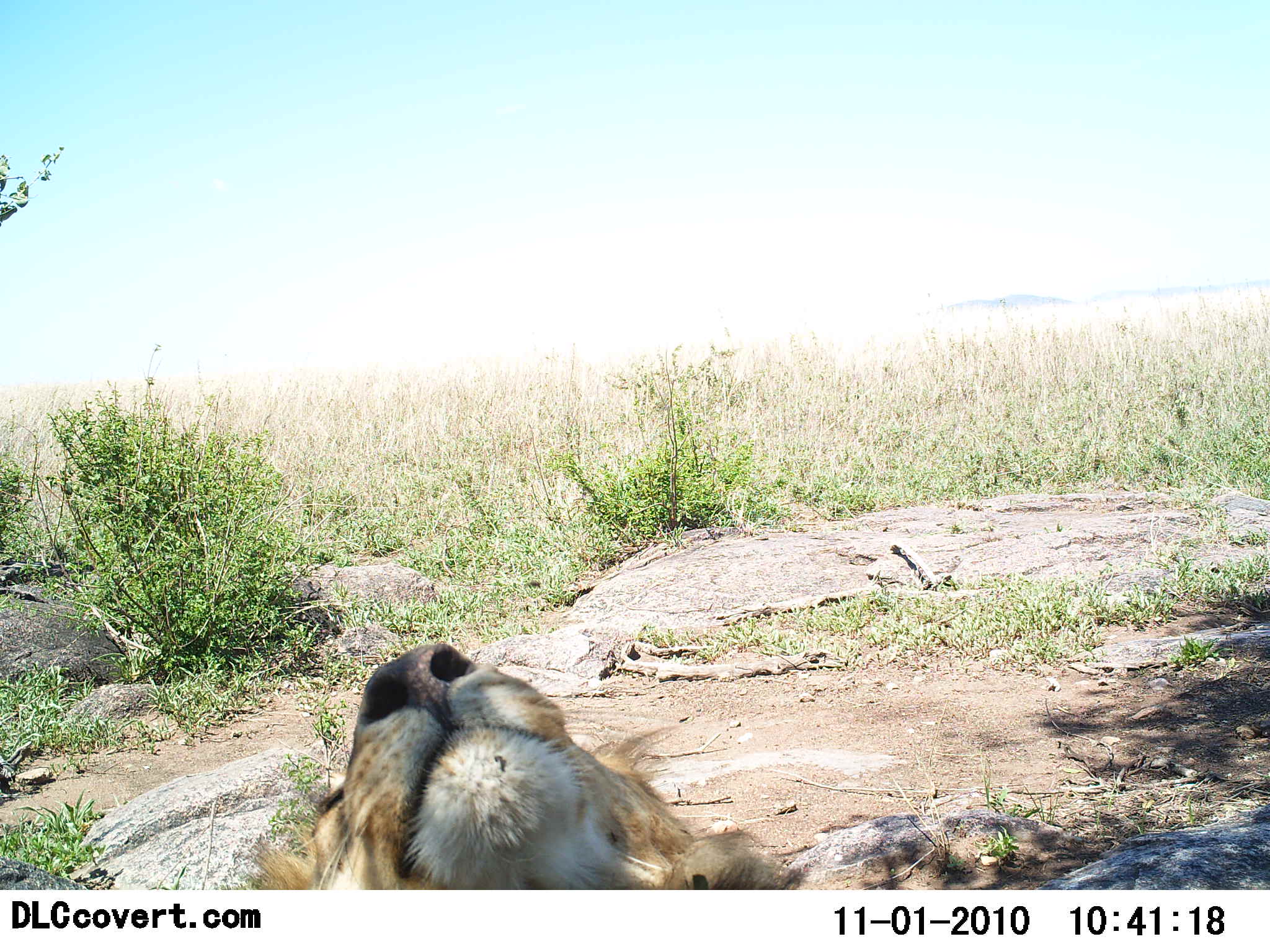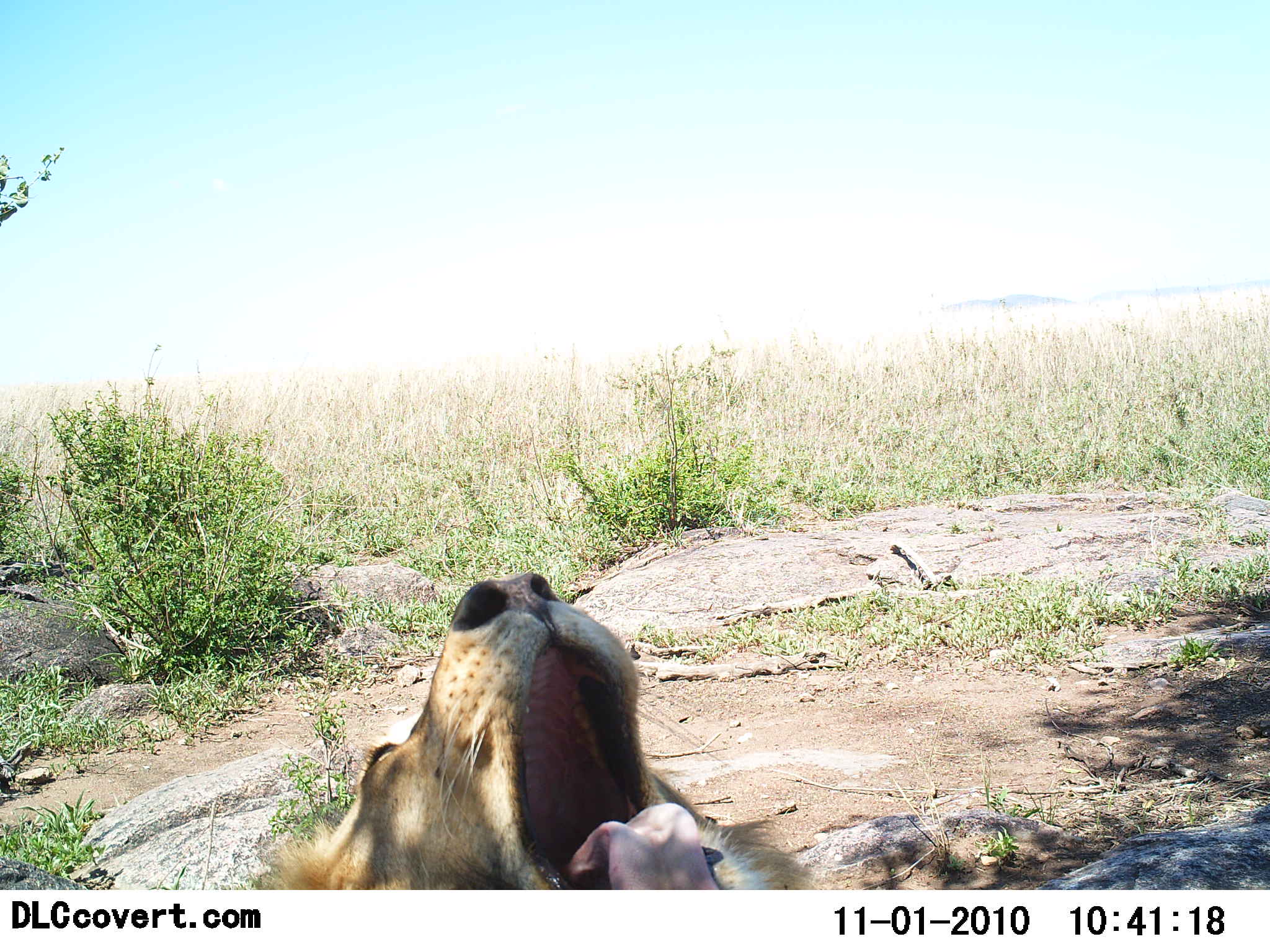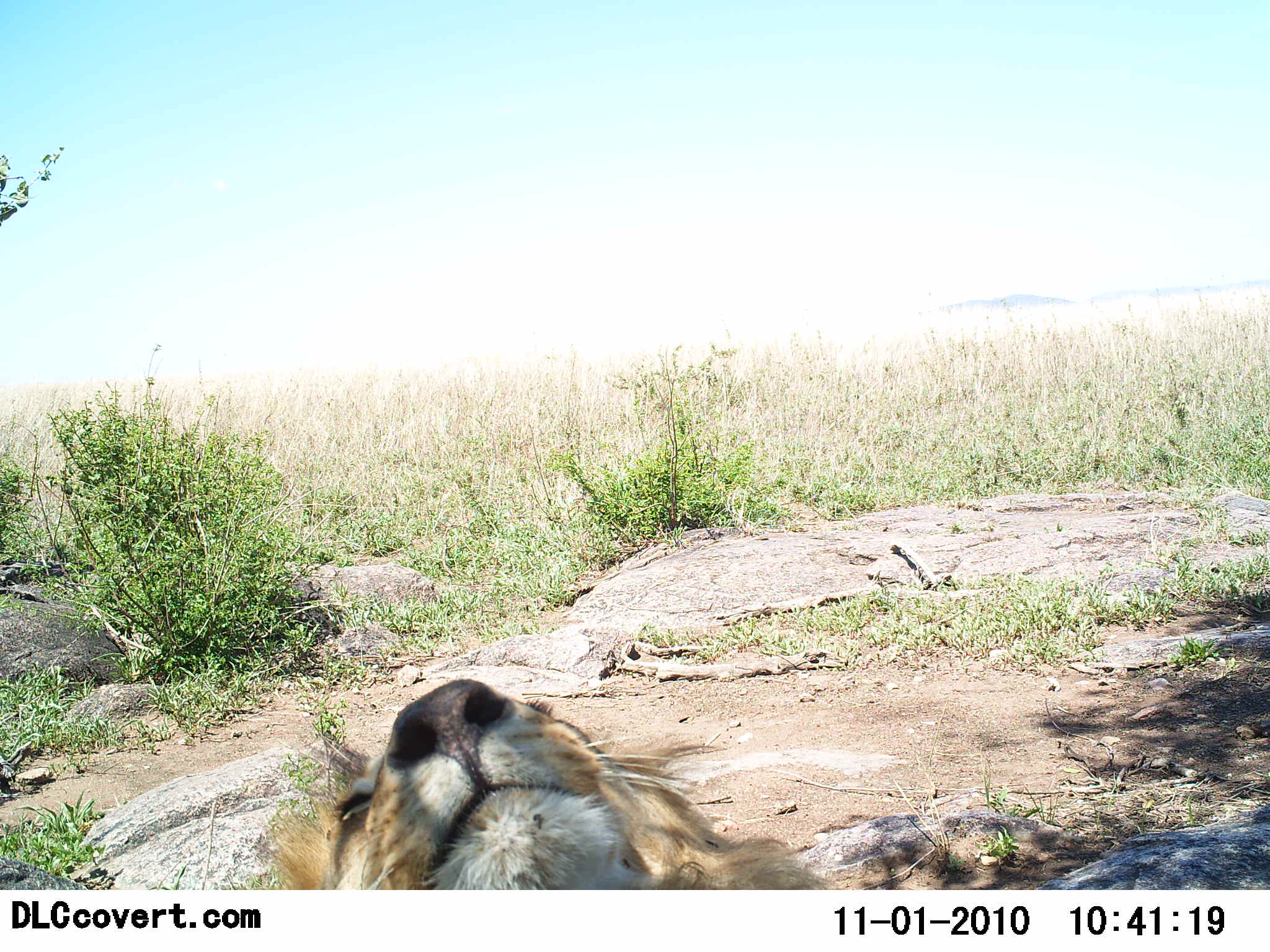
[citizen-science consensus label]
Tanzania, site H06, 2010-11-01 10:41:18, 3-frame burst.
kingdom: Animalia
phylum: Chordata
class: Mammalia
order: Carnivora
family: Felidae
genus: Panthera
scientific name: Panthera leo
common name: lion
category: lionmale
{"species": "lionmale (lion) (Panthera leo)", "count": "1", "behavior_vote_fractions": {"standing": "0%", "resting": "95%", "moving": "0%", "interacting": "11%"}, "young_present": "0%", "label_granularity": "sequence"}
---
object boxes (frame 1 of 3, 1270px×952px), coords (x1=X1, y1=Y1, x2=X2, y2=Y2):
animal: (x1=260, y1=642, x2=782, y2=891)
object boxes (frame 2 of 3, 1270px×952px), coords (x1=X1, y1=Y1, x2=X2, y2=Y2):
animal: (x1=260, y1=570, x2=817, y2=894)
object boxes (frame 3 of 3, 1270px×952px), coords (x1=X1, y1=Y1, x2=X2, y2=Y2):
animal: (x1=265, y1=677, x2=839, y2=893)